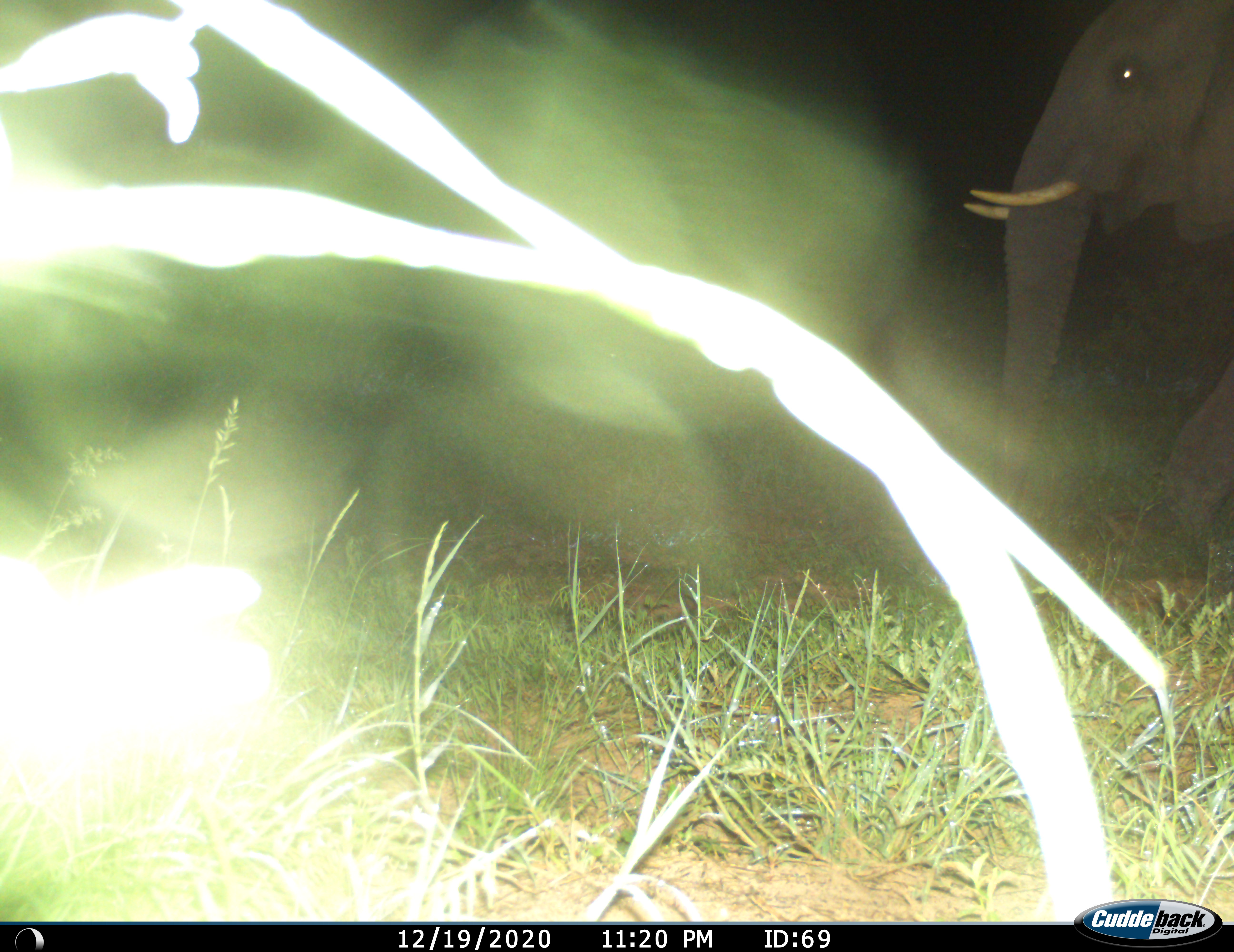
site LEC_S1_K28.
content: unidentified animal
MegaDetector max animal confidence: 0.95